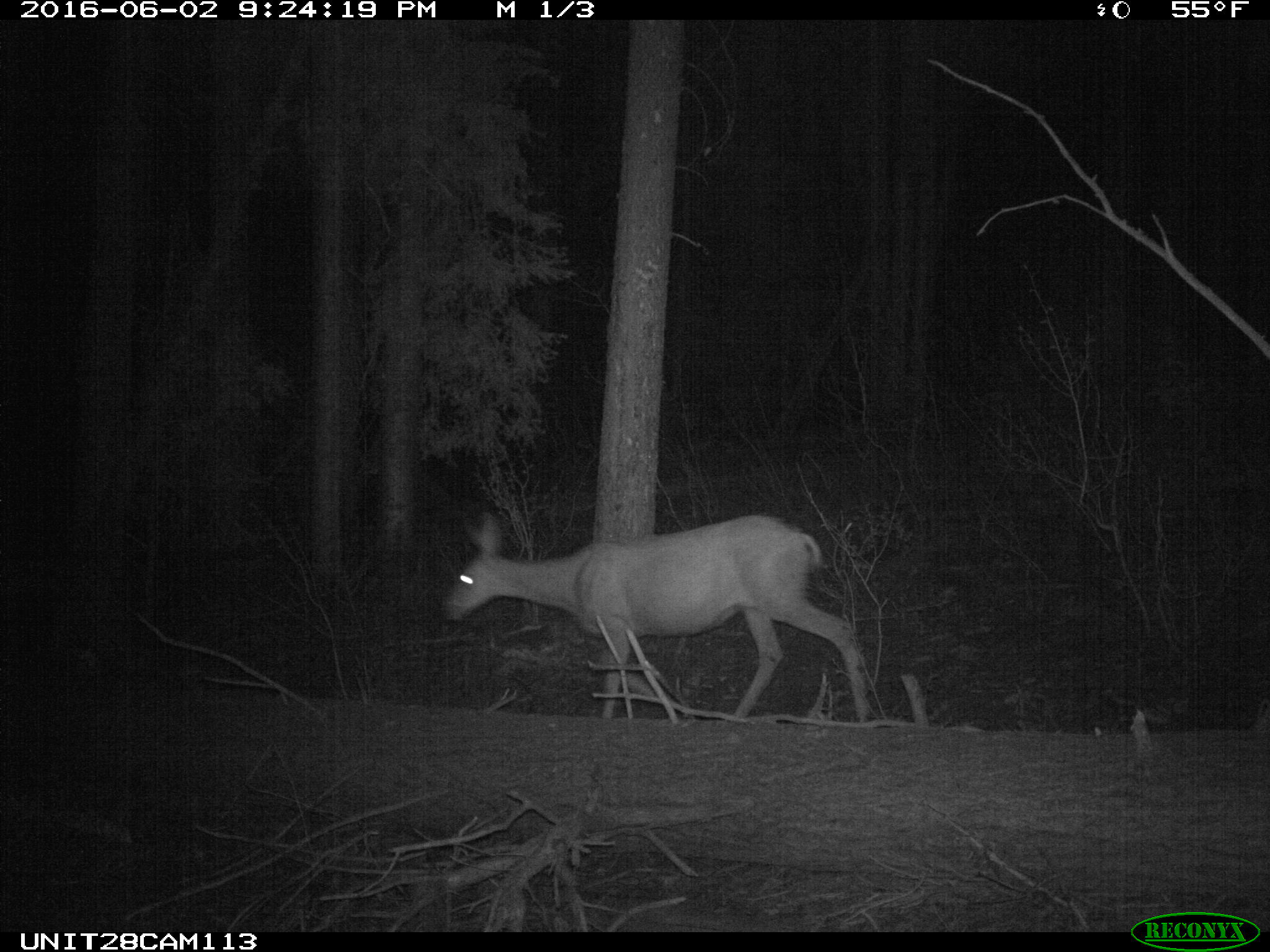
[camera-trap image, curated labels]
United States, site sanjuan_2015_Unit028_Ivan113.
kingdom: Animalia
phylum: Chordata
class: Mammalia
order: Artiodactyla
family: Cervidae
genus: Odocoileus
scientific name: Odocoileus hemionus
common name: mule deer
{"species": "Odocoileus hemionus (mule deer)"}